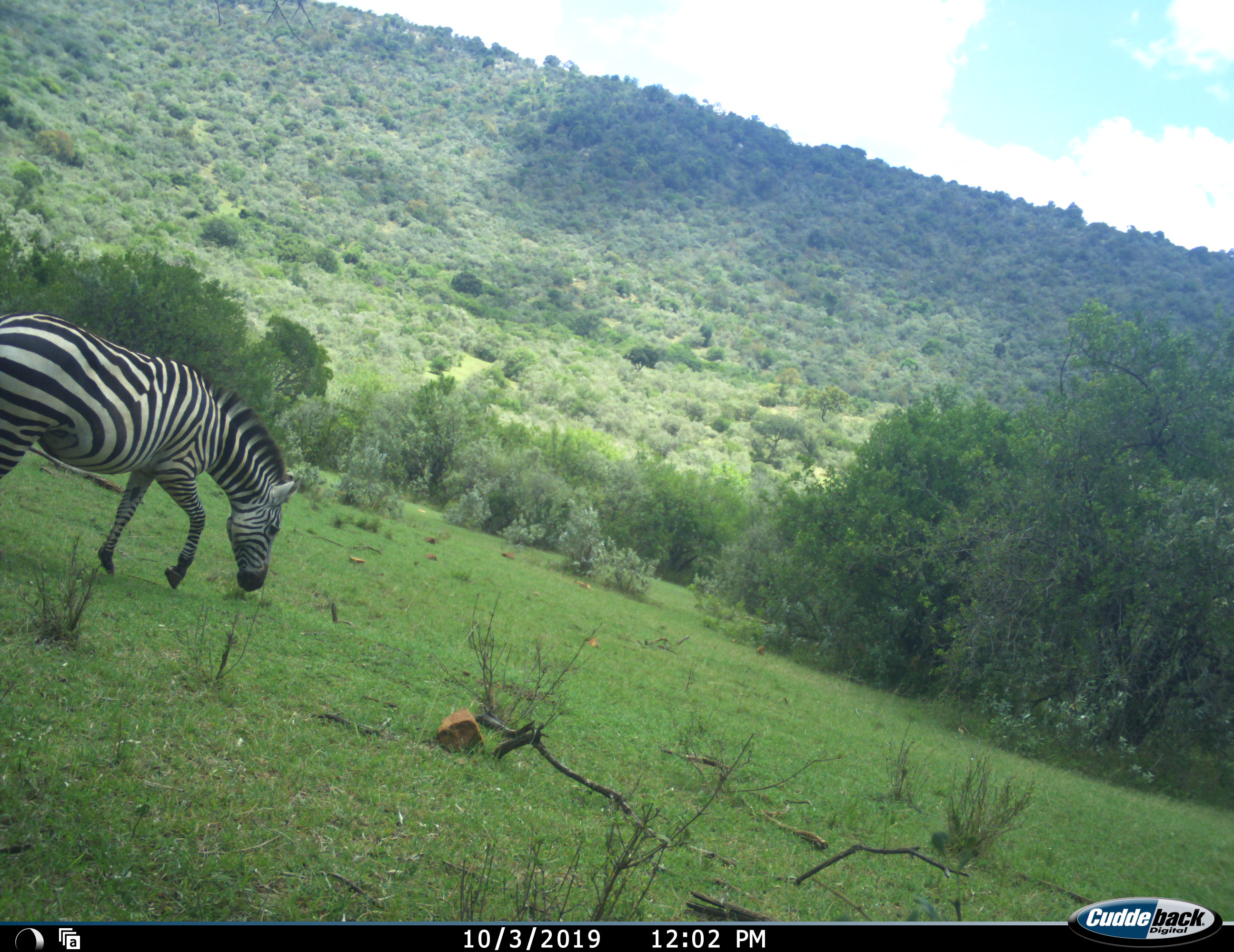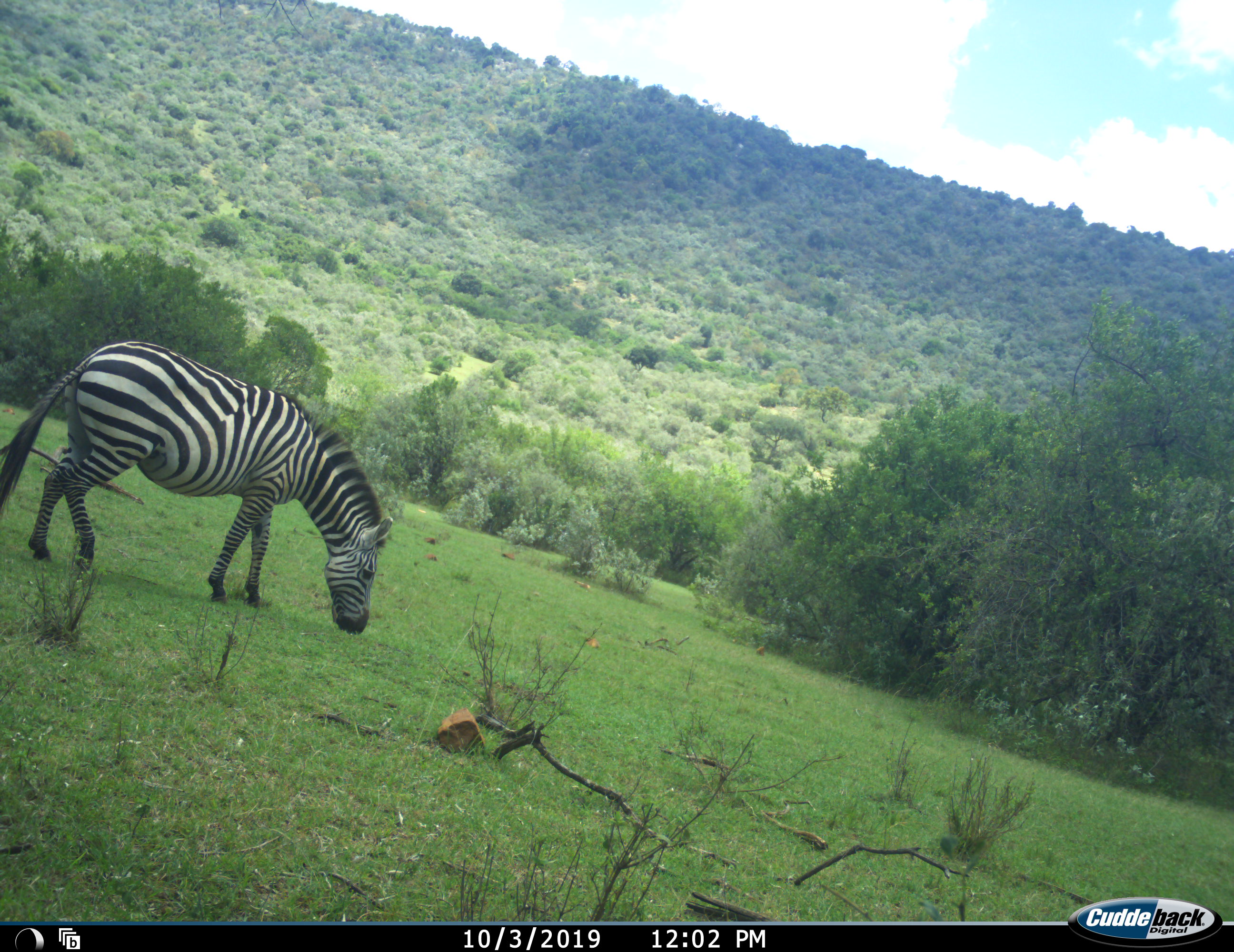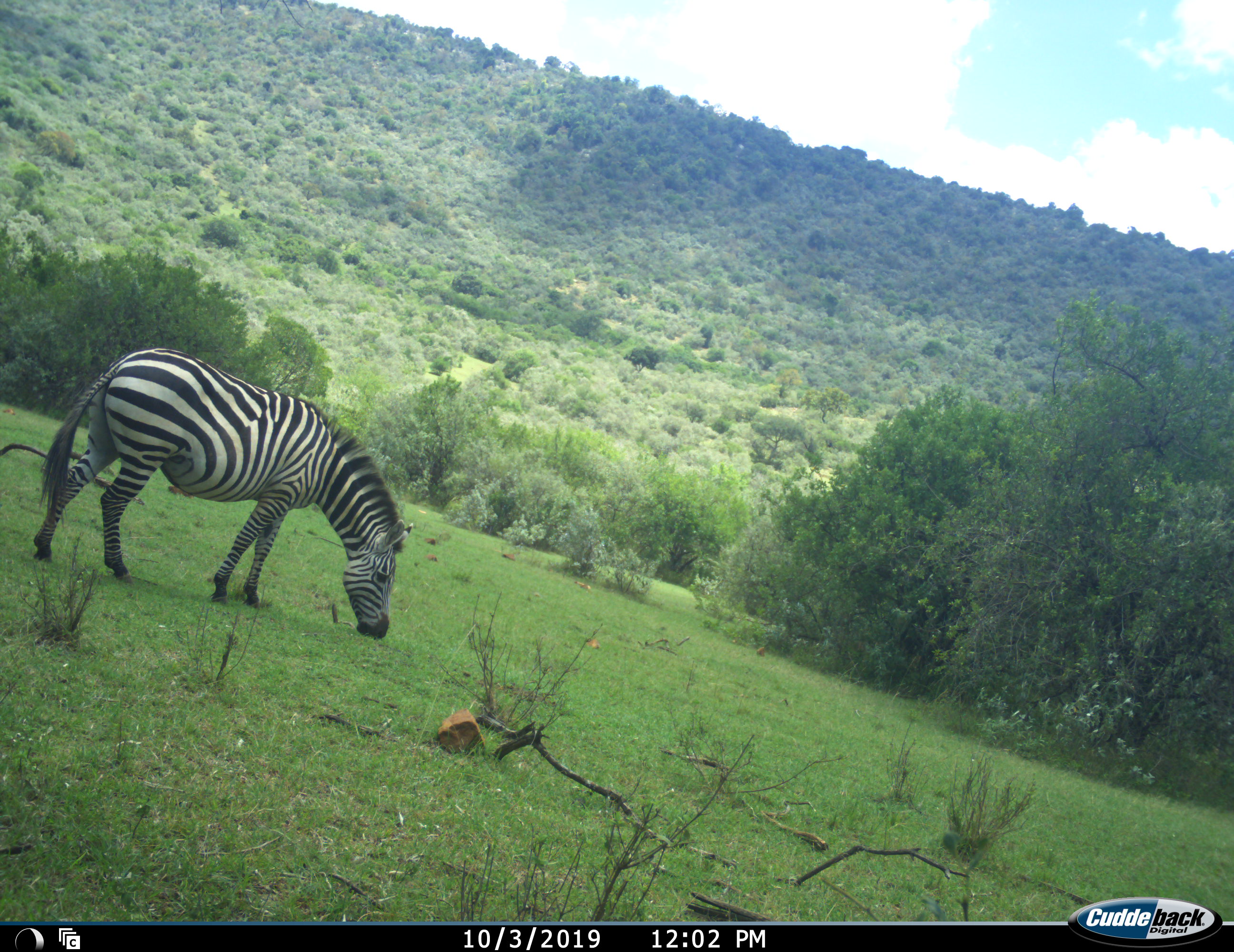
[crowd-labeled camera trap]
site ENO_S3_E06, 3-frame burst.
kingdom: Animalia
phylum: Chordata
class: Mammalia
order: Perissodactyla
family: Equidae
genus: Equus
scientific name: Equus quagga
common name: plains zebra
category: zebraplains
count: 1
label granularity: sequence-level